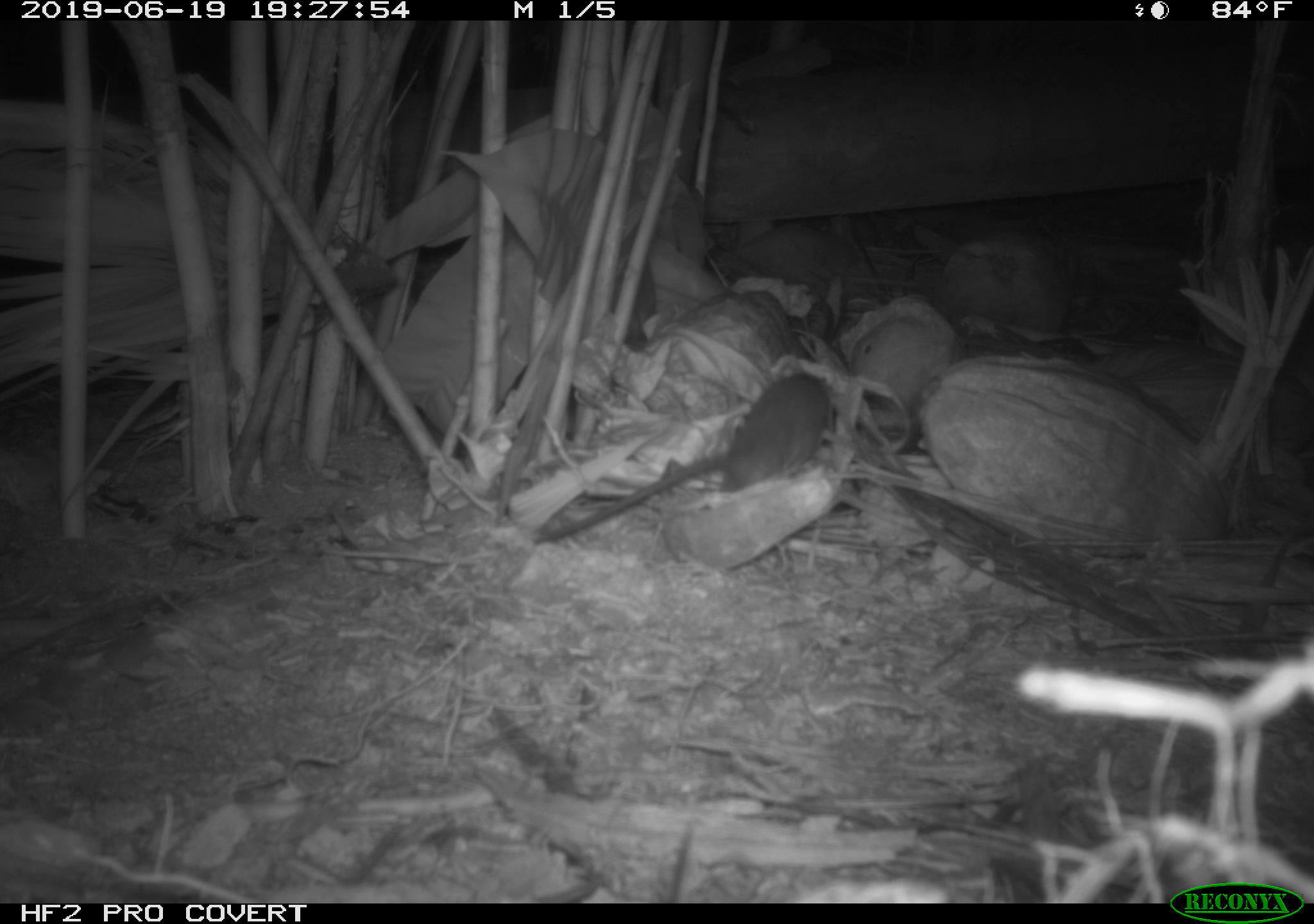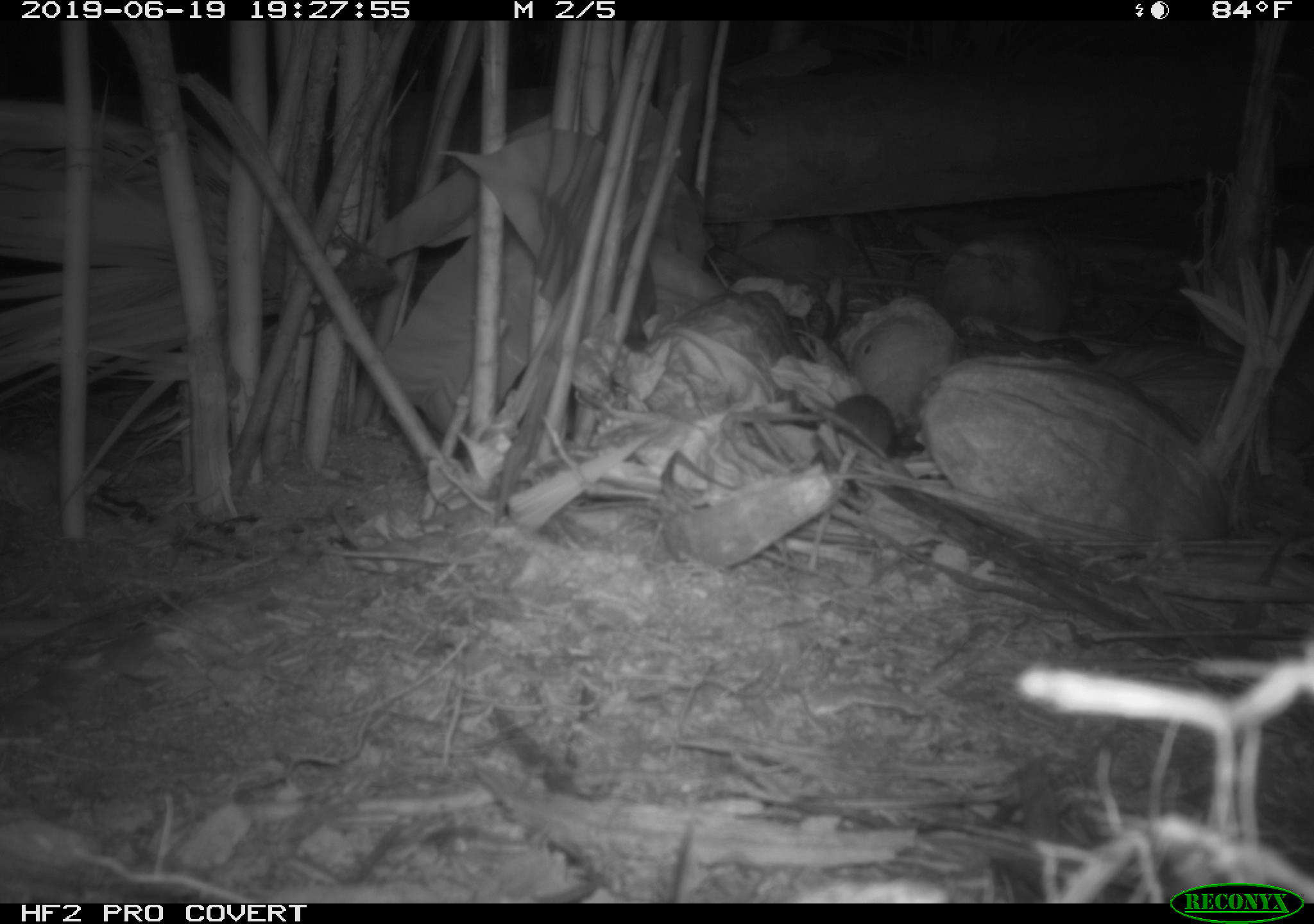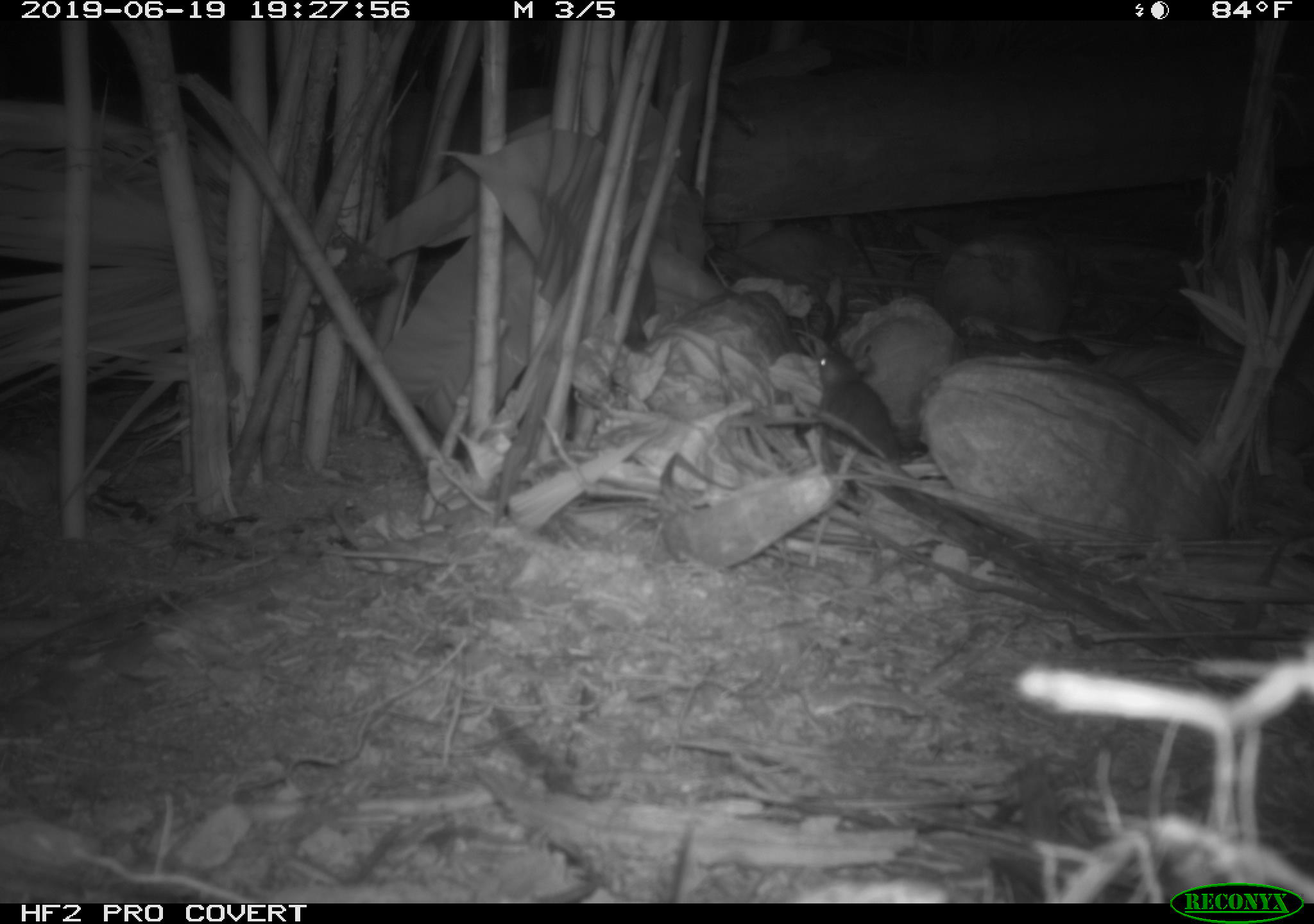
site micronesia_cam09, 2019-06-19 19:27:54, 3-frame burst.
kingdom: Animalia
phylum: Chordata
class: Mammalia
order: Rodentia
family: Muridae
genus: Rattus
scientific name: Rattus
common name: rat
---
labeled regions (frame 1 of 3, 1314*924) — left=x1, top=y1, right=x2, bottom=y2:
rat: left=537, top=363, right=870, bottom=549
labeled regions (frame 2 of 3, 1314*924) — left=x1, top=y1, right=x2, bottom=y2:
unknown: left=810, top=385, right=932, bottom=460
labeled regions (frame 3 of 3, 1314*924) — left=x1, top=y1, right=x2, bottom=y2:
rat: left=807, top=332, right=914, bottom=471